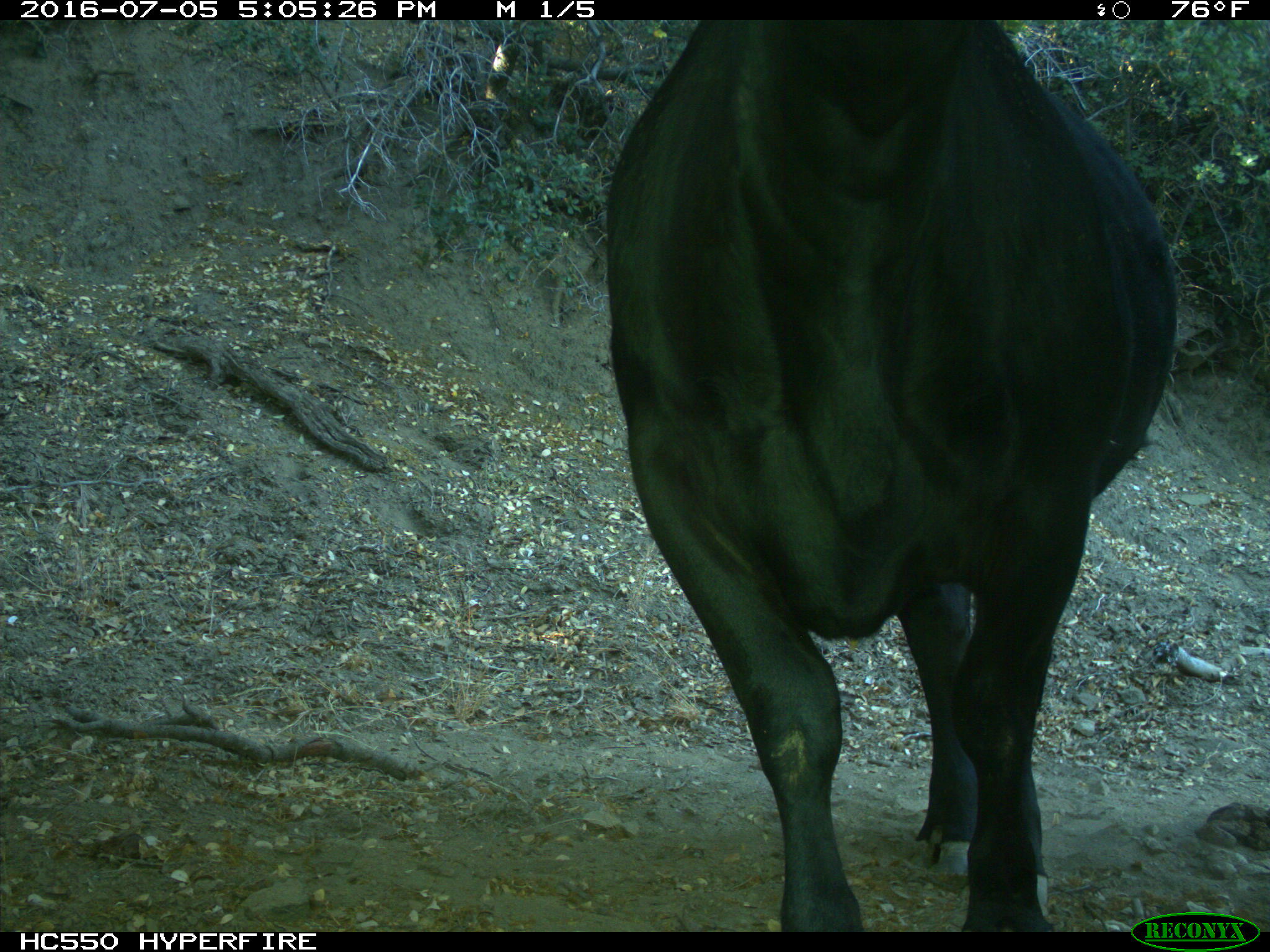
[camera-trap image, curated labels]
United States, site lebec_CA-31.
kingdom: Animalia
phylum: Chordata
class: Mammalia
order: Artiodactyla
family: Bovidae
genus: Bos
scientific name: Bos taurus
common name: domestic cow